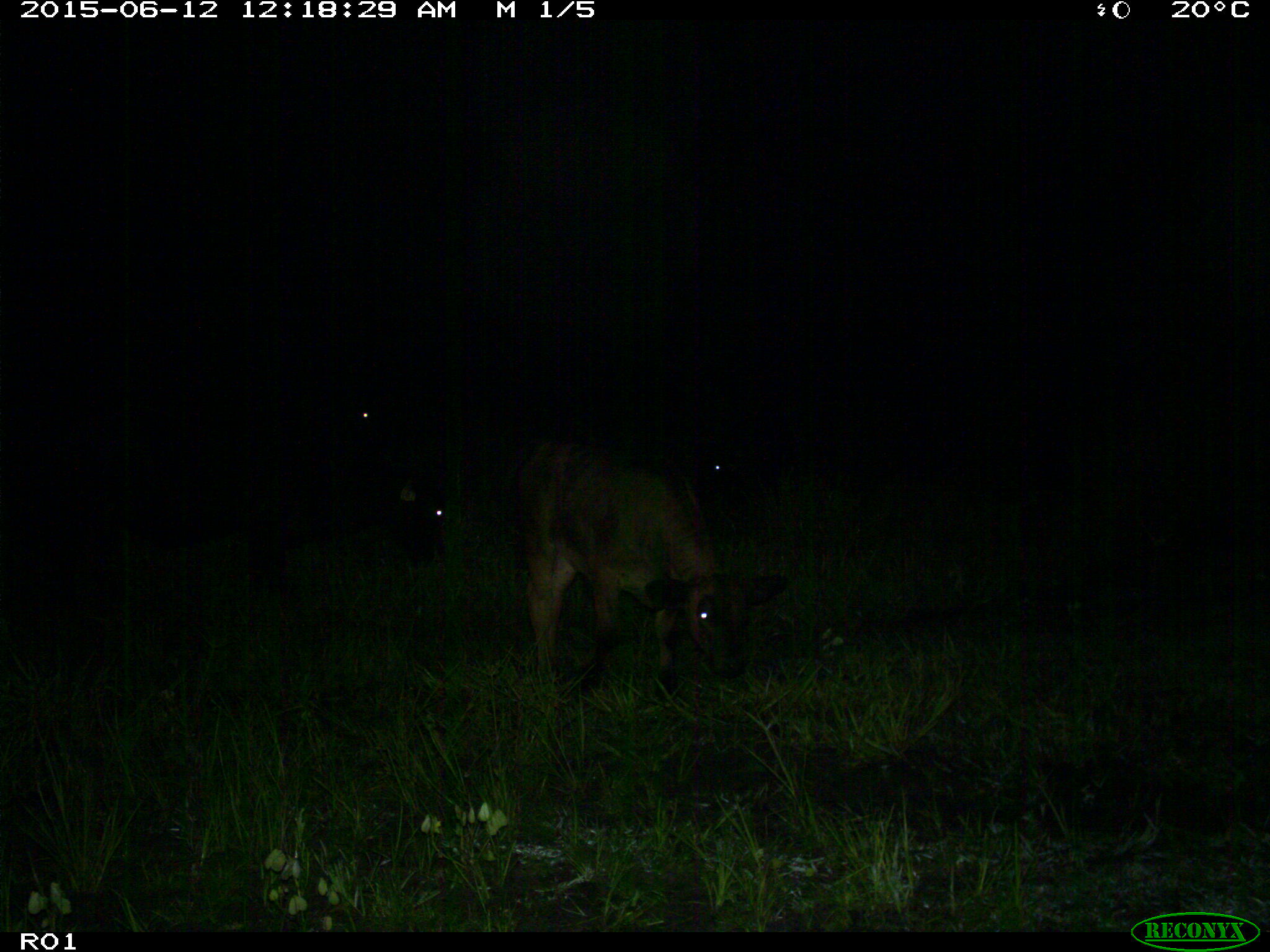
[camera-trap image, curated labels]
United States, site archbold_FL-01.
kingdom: Animalia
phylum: Chordata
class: Mammalia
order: Artiodactyla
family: Bovidae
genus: Bos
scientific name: Bos taurus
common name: domestic cow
Bos taurus (domestic cow).